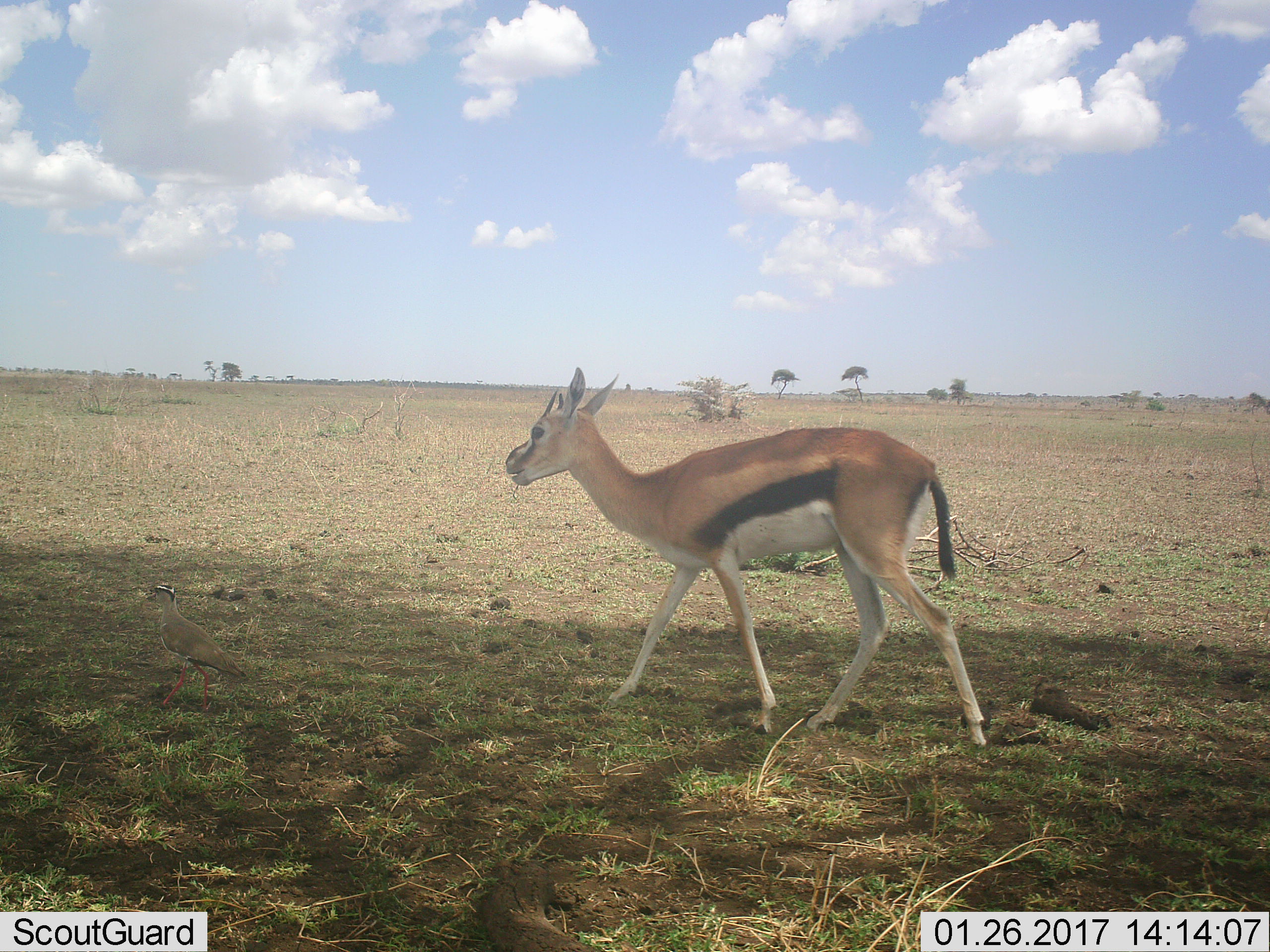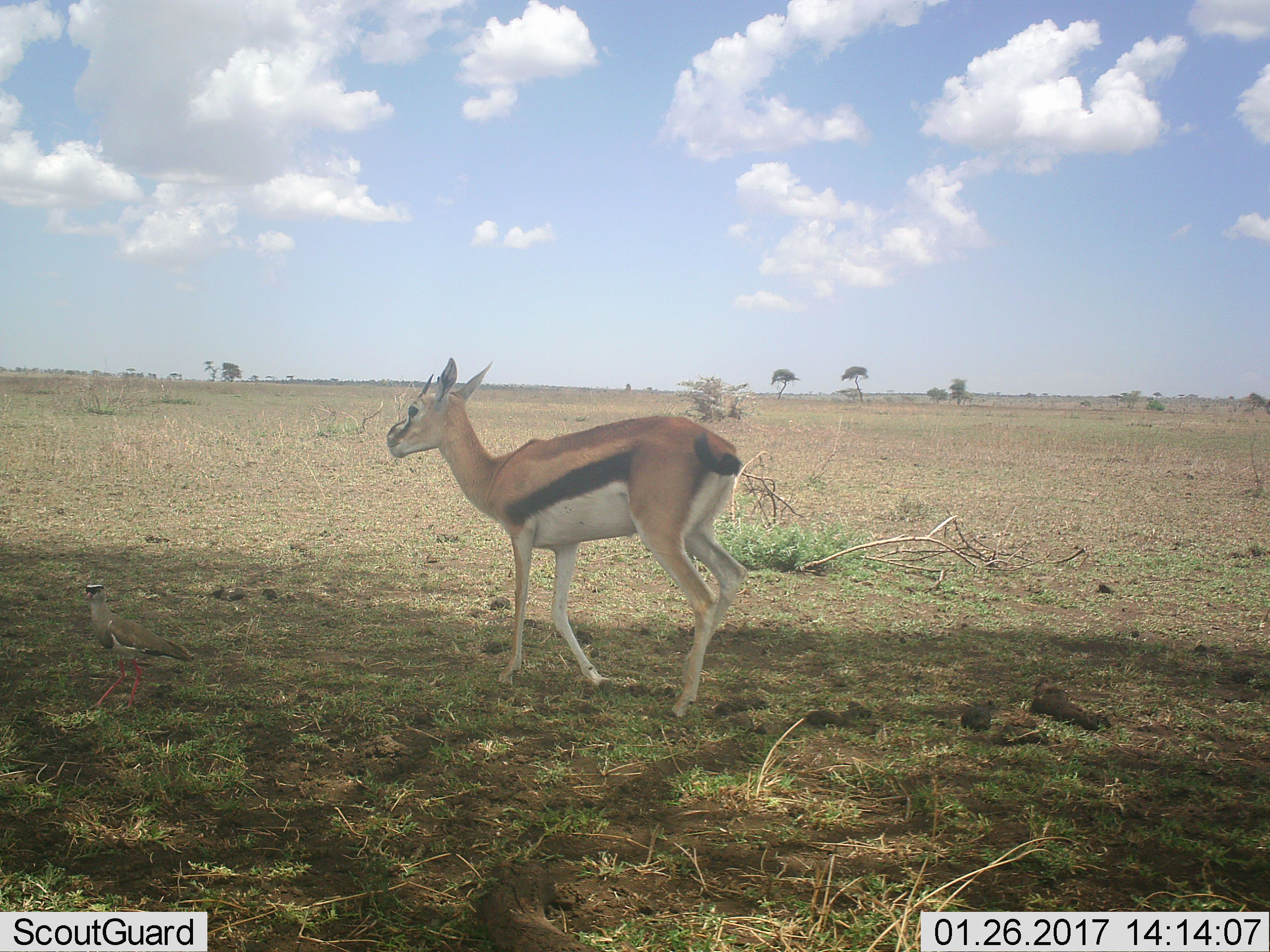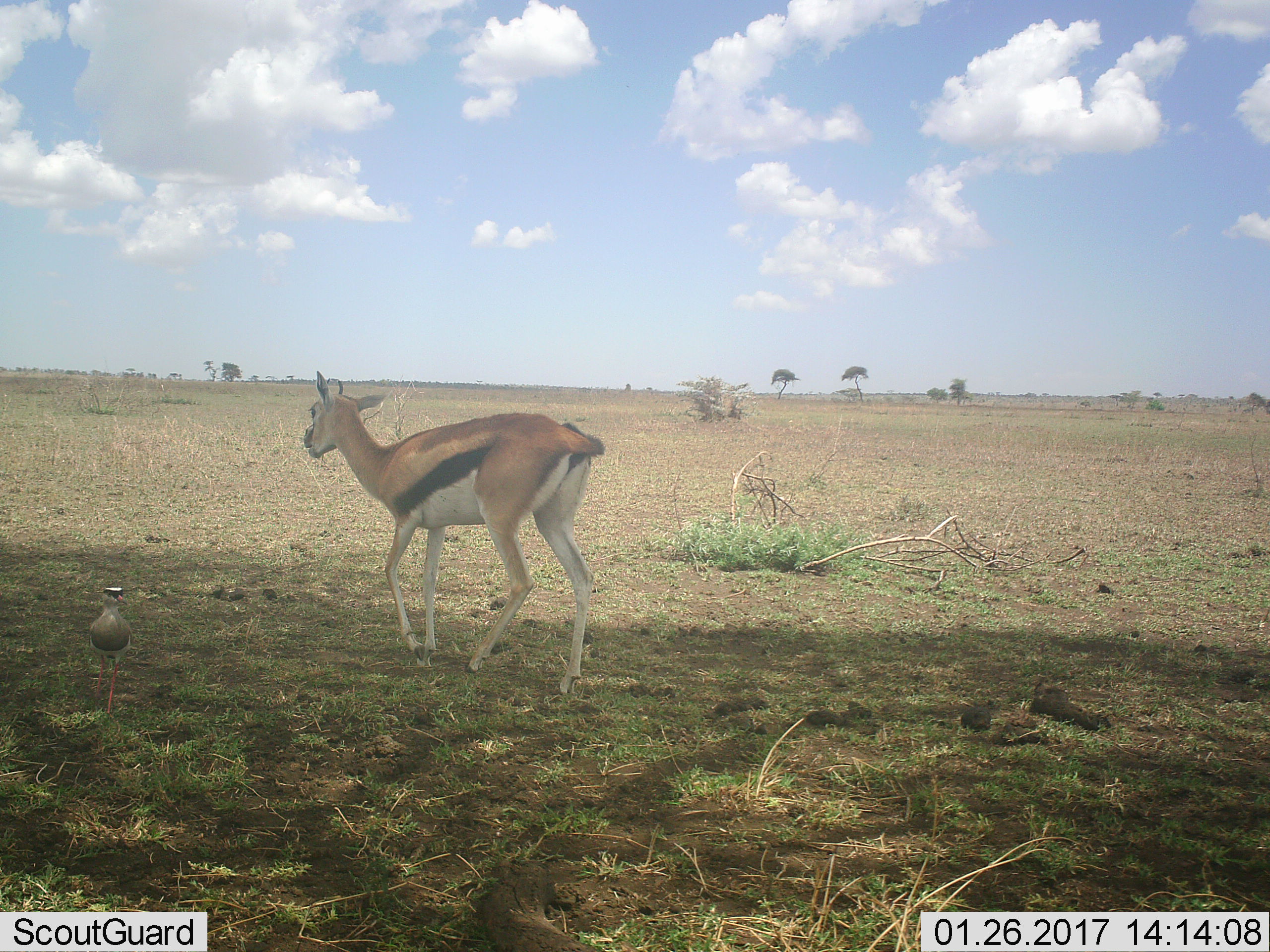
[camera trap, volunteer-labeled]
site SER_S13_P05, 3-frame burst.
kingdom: Animalia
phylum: Chordata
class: Aves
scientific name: Aves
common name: bird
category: birdother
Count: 1.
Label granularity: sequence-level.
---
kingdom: Animalia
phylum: Chordata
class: Mammalia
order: Artiodactyla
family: Bovidae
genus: Eudorcas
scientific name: Eudorcas thomsonii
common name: thomson's gazelle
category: gazellethomsons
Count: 1.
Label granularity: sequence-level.